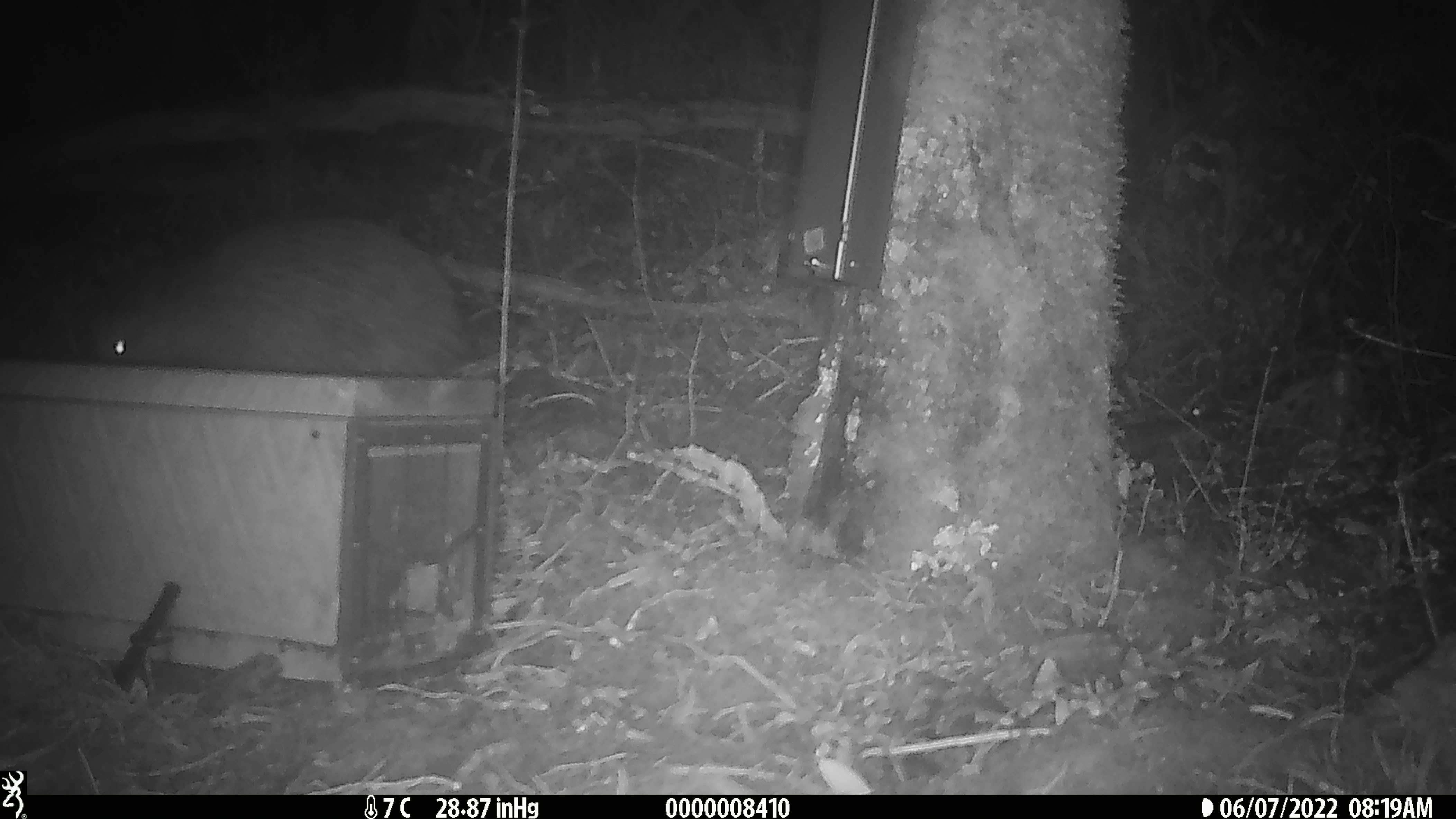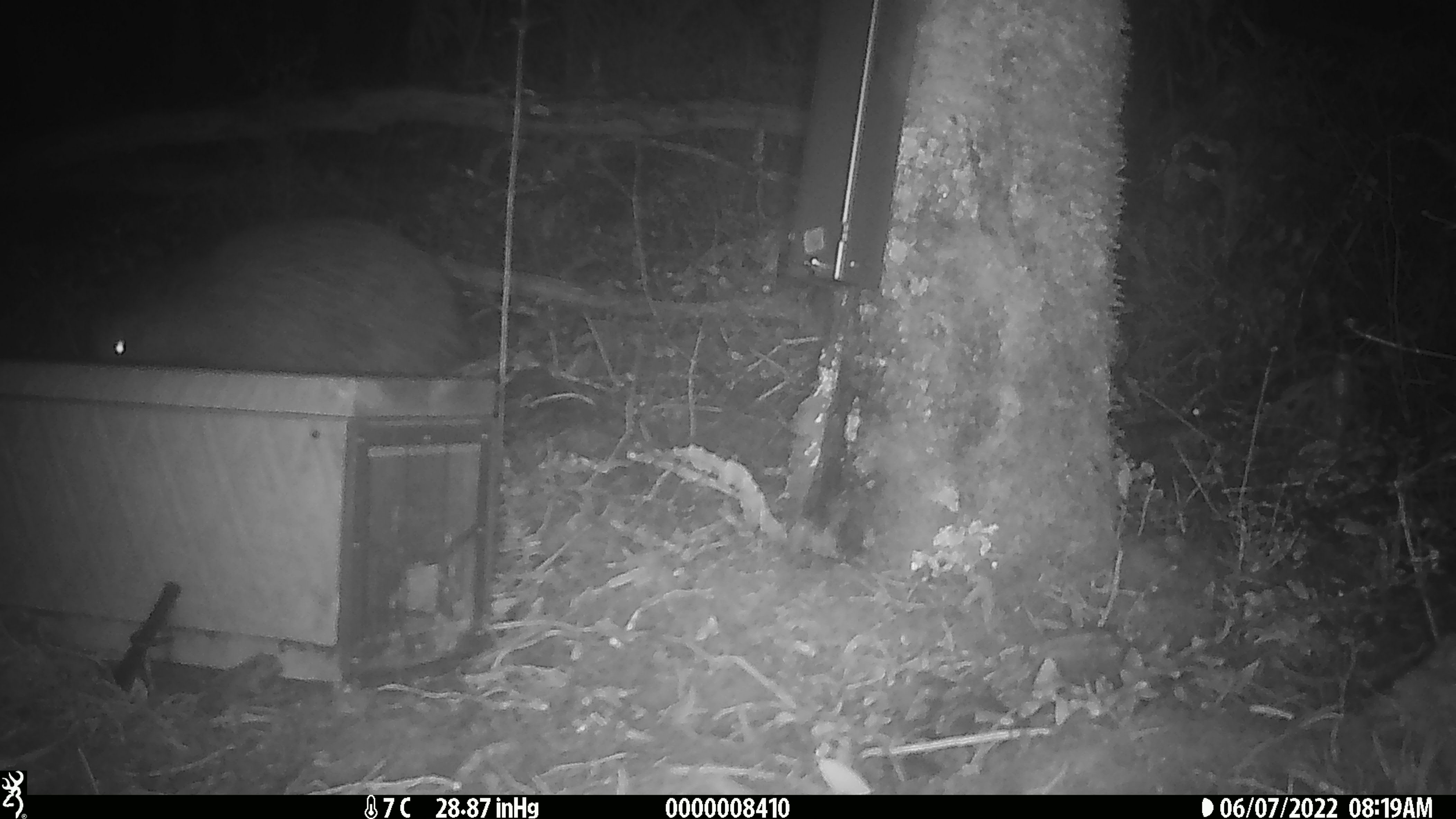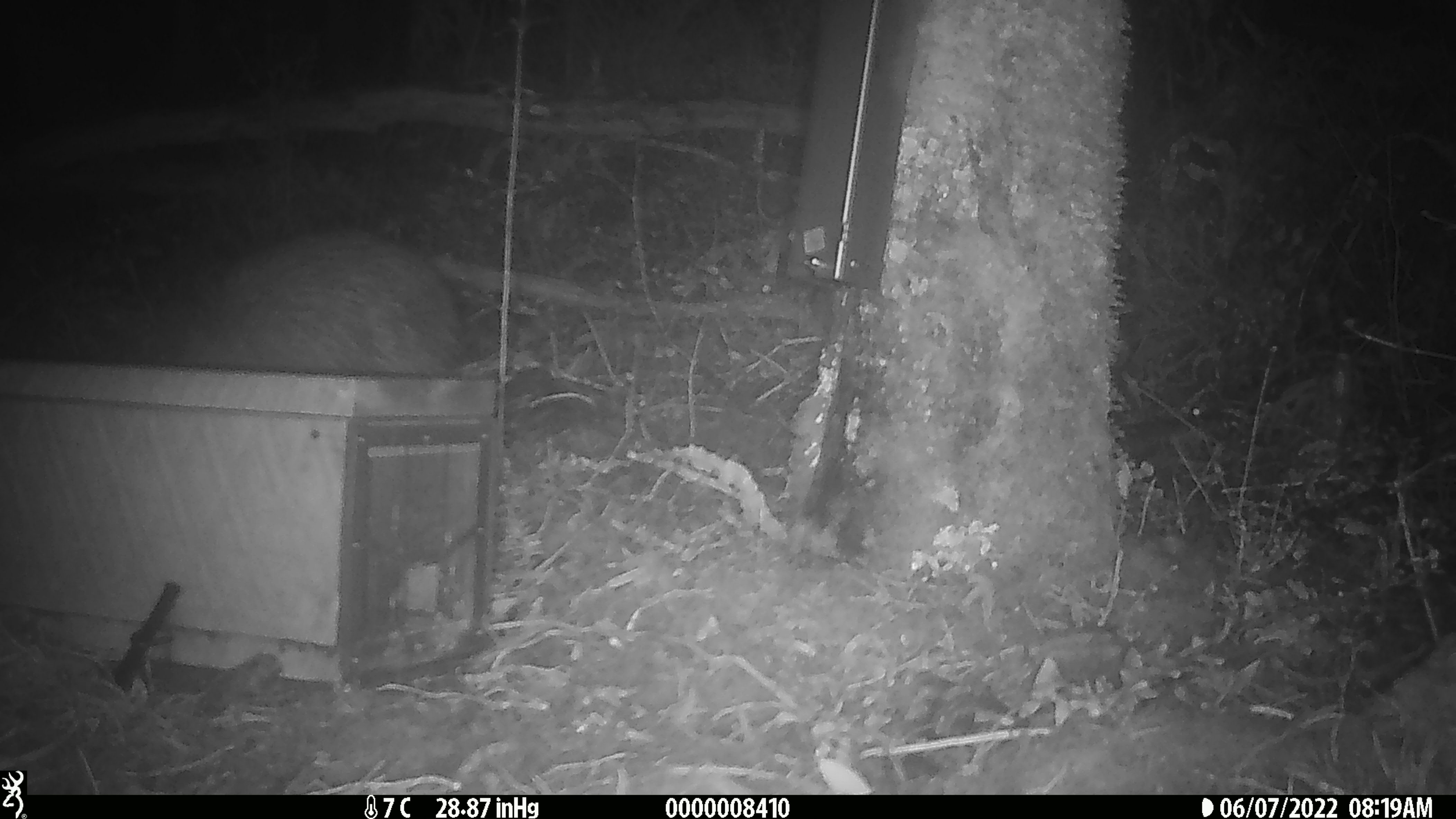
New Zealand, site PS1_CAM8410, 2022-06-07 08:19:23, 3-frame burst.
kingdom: Animalia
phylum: Chordata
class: Aves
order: Apterygiformes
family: Apterygidae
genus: Apteryx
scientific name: Apteryx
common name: kiwi